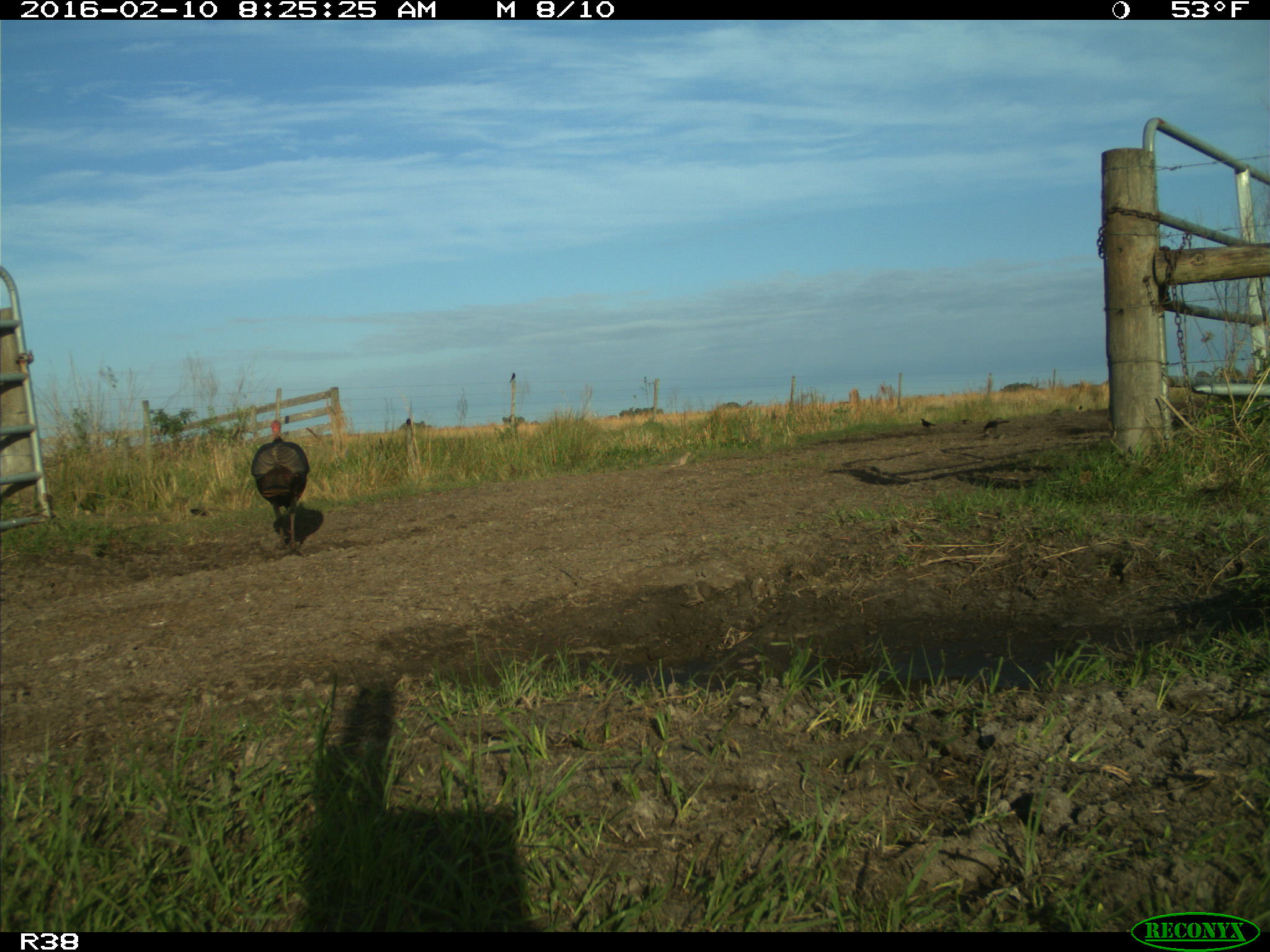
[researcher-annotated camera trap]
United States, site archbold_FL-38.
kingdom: Animalia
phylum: Chordata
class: Aves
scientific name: Aves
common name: birds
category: unidentified bird